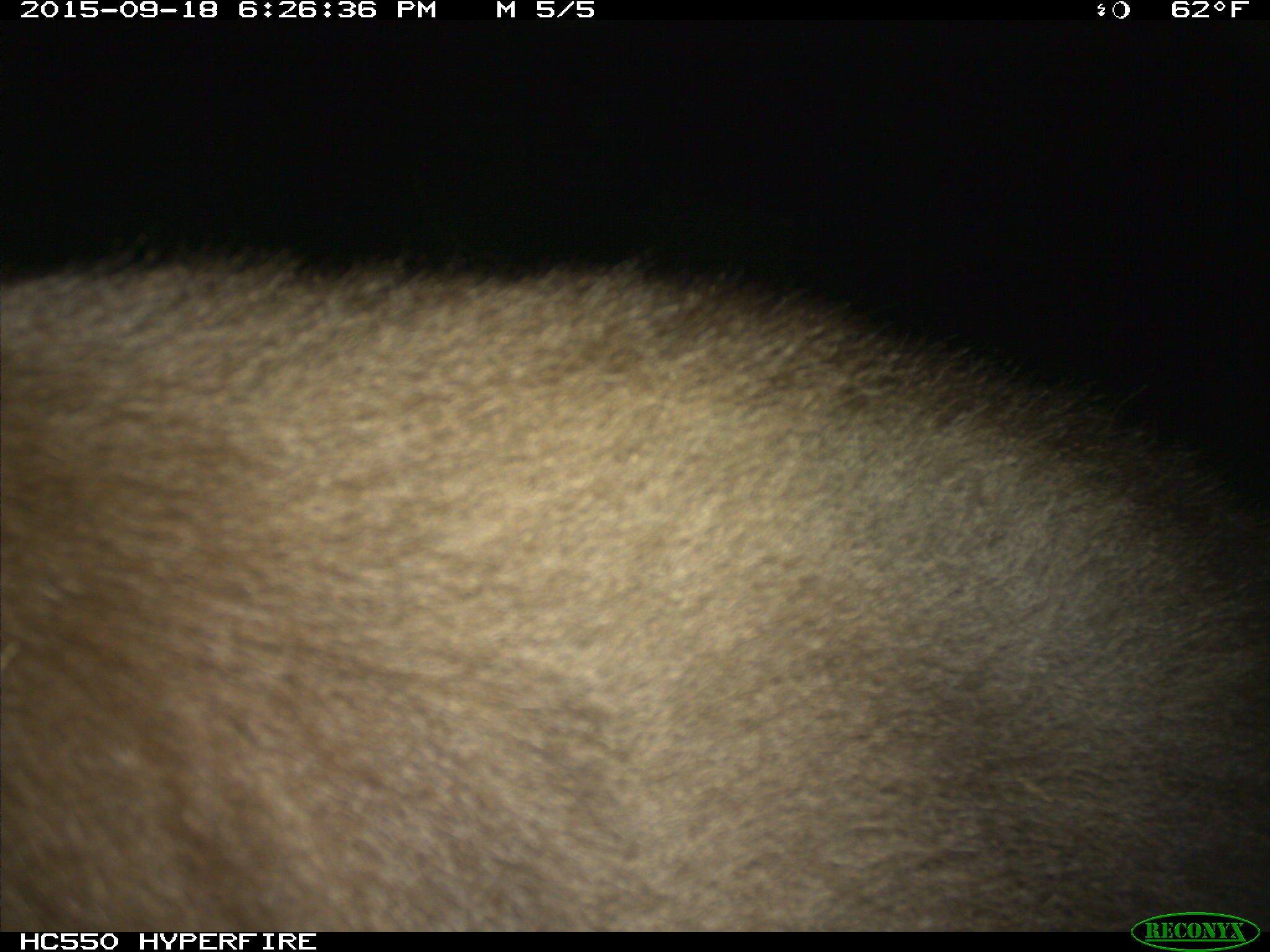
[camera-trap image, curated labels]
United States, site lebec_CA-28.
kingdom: Animalia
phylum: Chordata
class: Mammalia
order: Carnivora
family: Ursidae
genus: Ursus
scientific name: Ursus americanus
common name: american black bear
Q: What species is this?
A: Ursus americanus (american black bear).